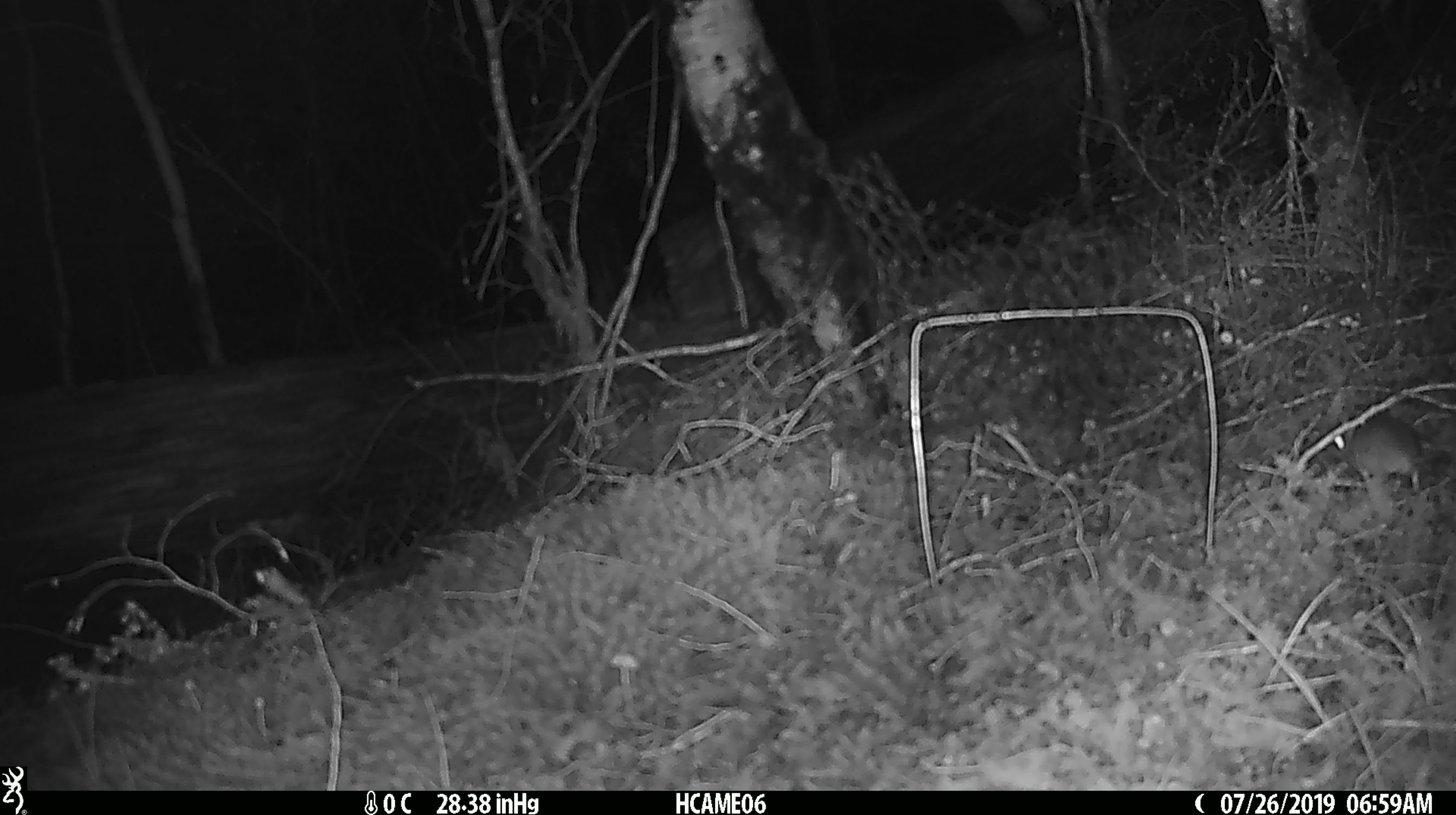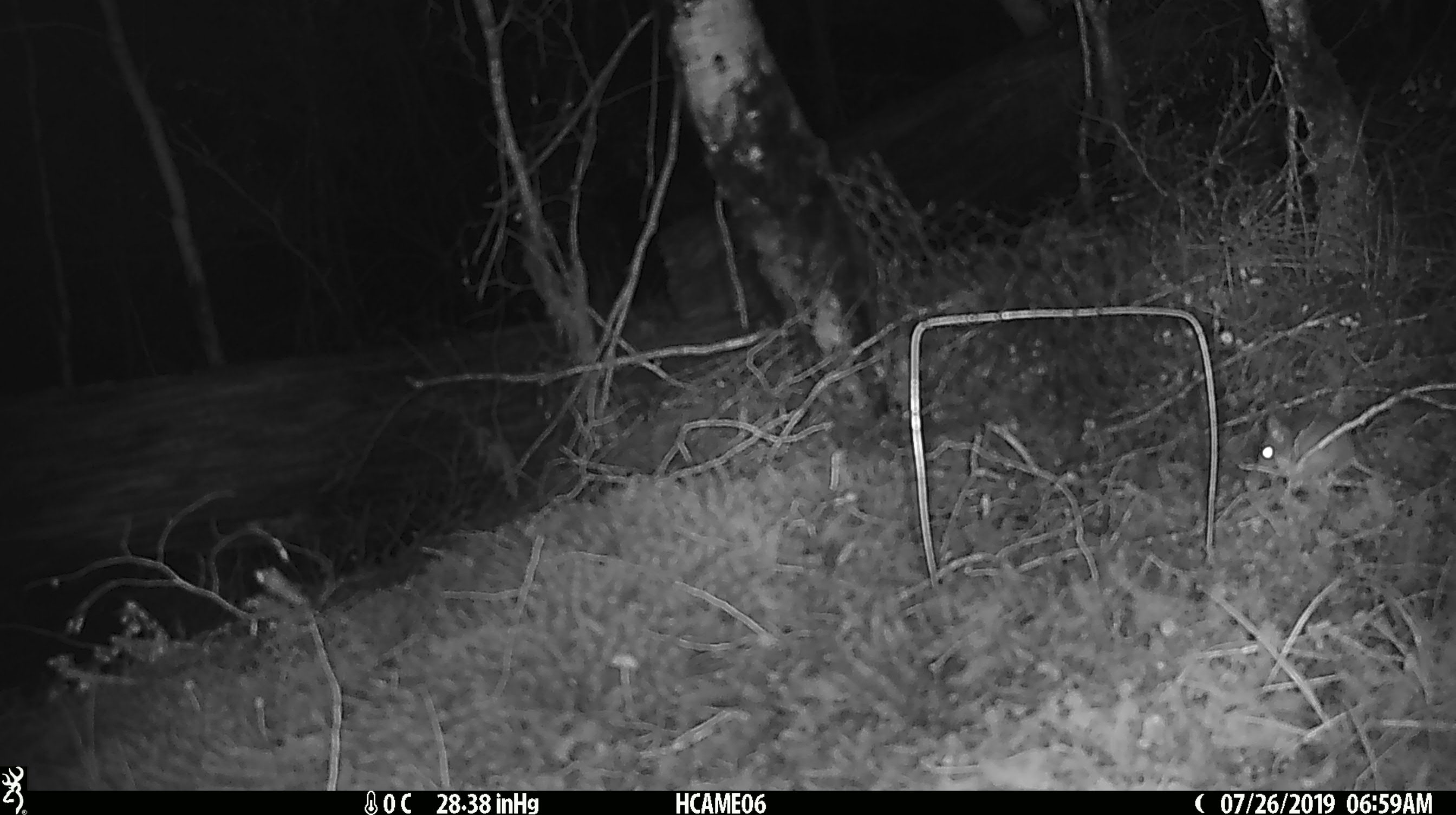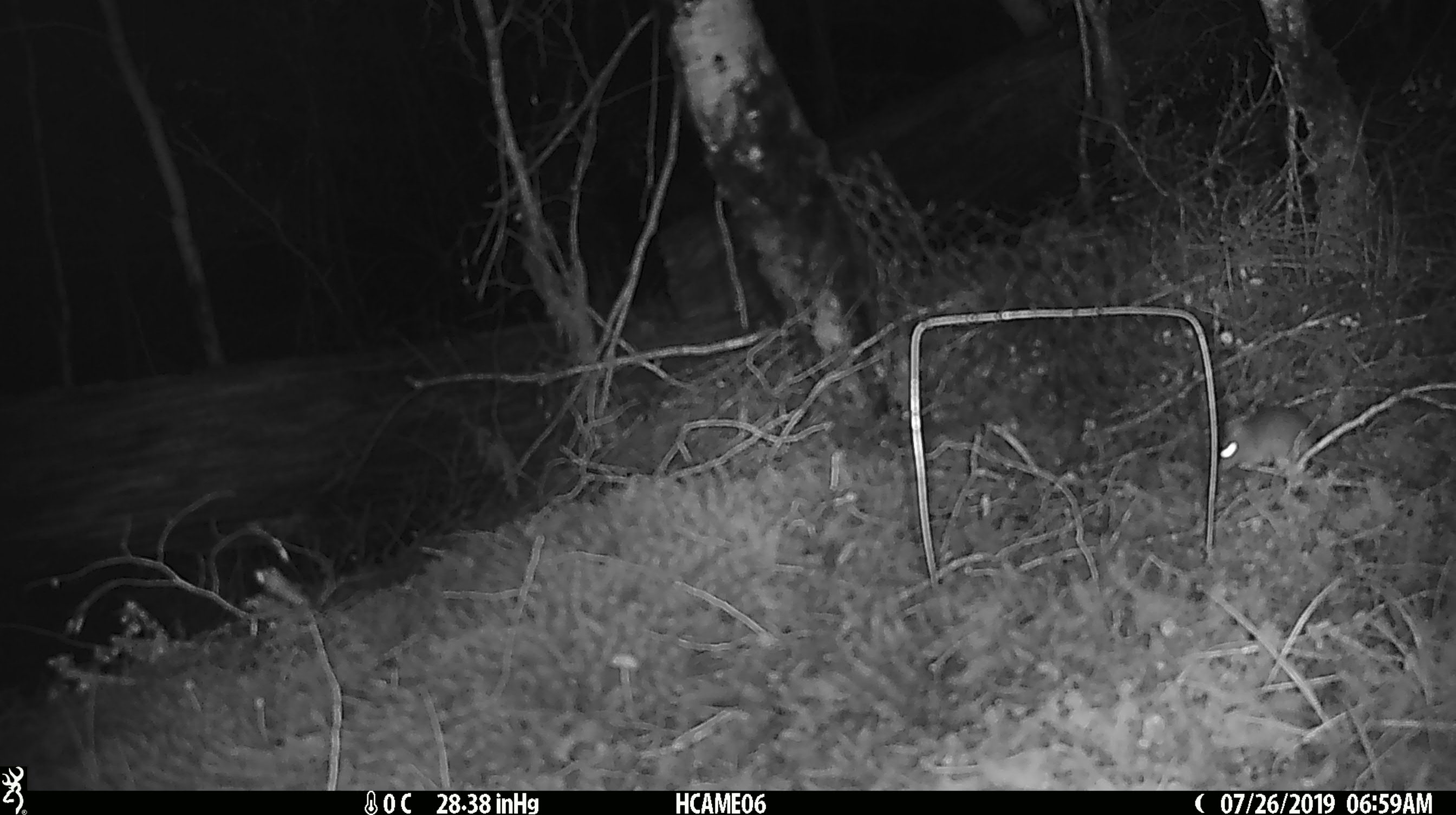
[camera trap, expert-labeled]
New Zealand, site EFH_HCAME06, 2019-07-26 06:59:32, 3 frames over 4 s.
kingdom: Animalia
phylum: Chordata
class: Mammalia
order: Rodentia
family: Muridae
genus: Mus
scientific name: Mus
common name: mouse